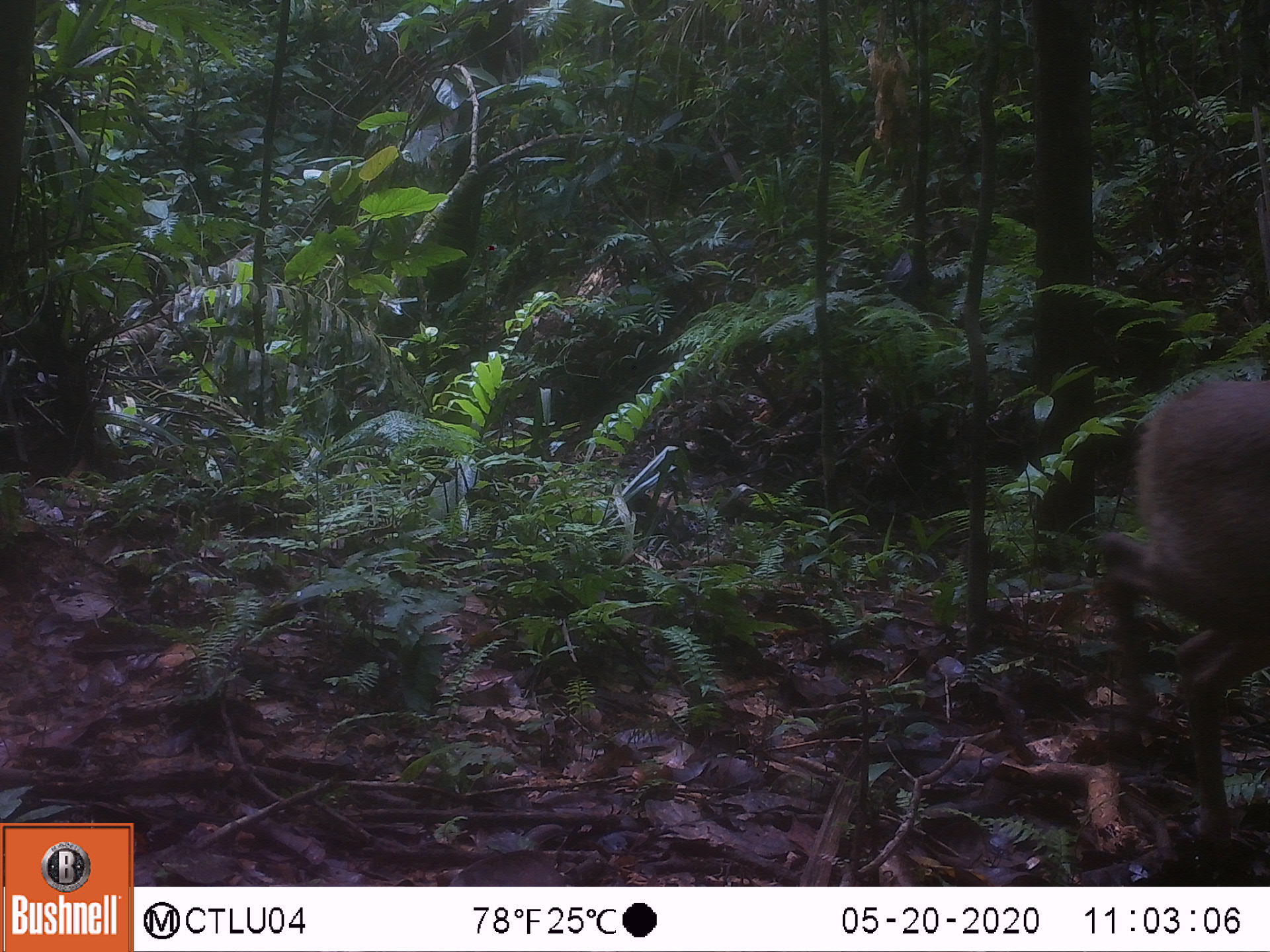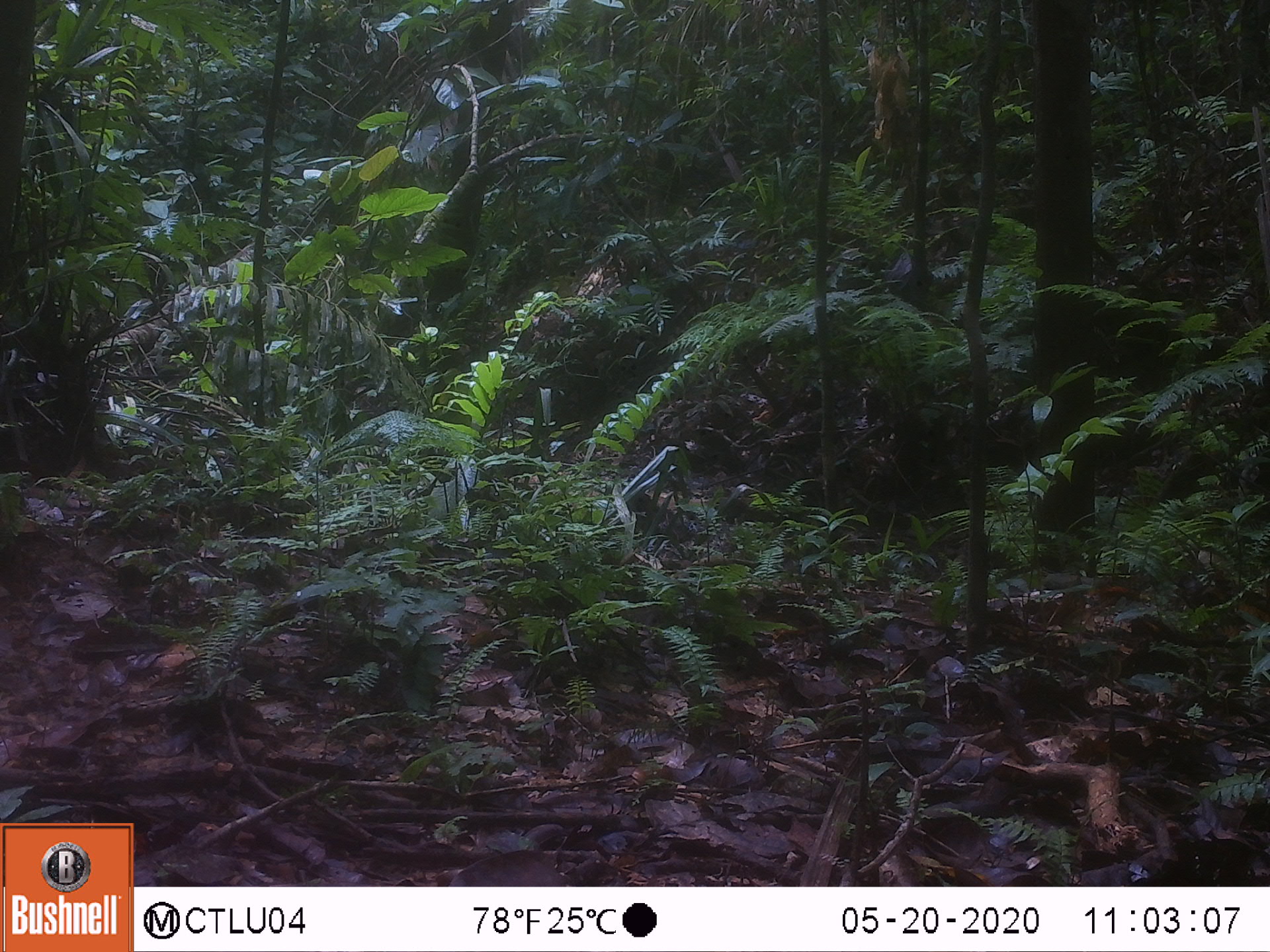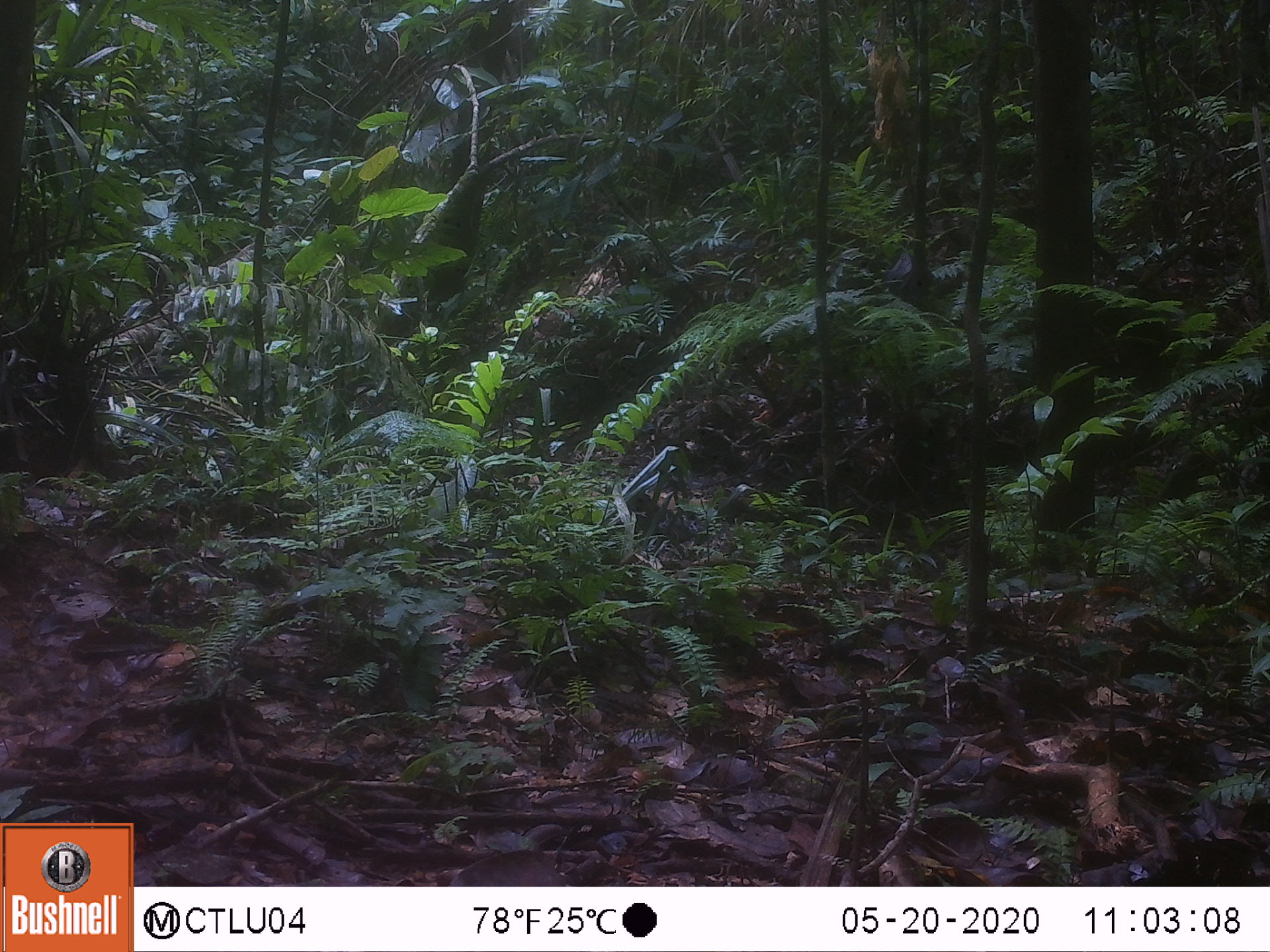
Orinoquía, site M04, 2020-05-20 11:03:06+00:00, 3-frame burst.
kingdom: Animalia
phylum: Chordata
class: Mammalia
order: Artiodactyla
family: Cervidae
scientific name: Cervidae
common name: deer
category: unknown cervid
Unknown cervid (deer) (Cervidae).